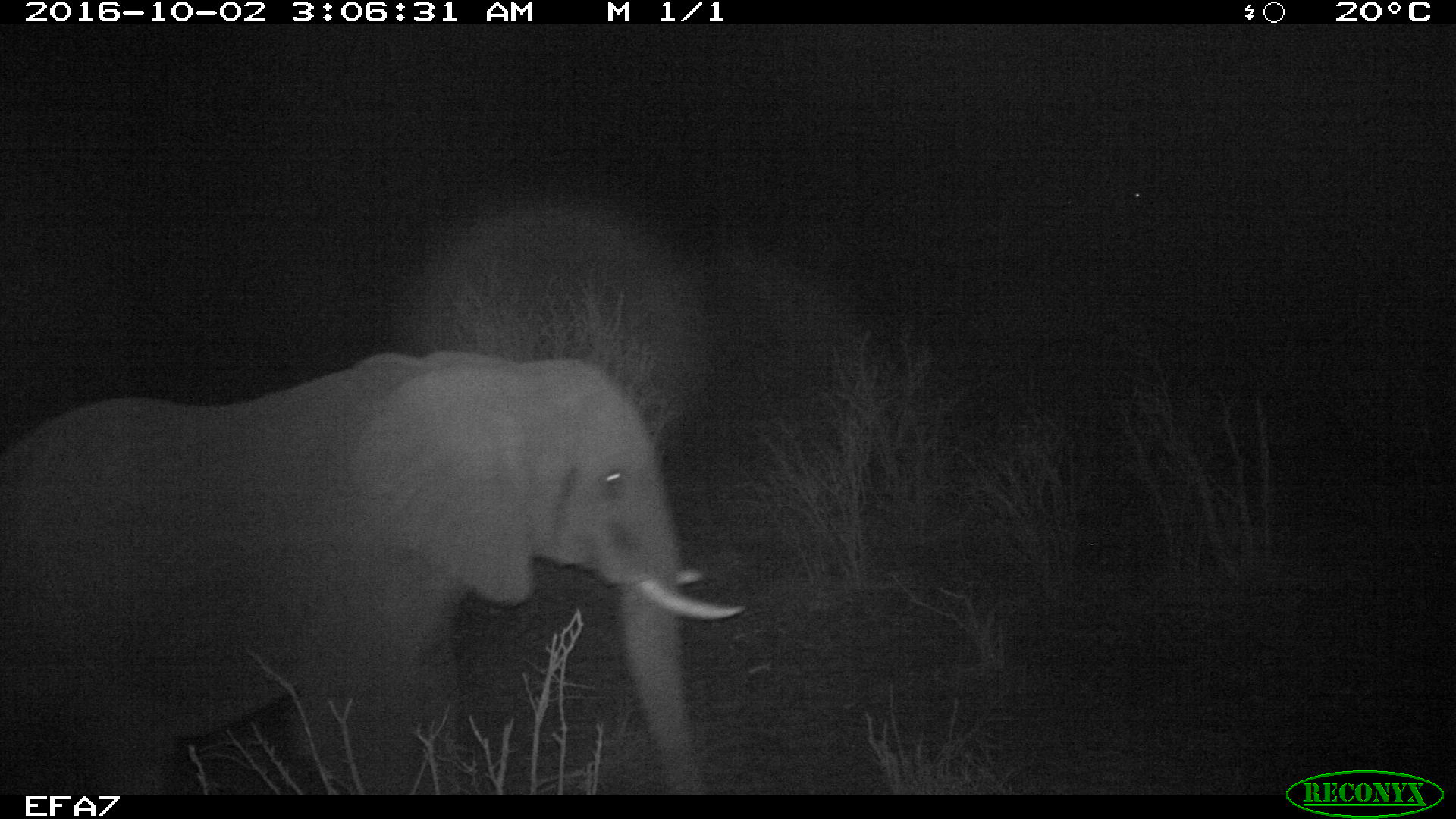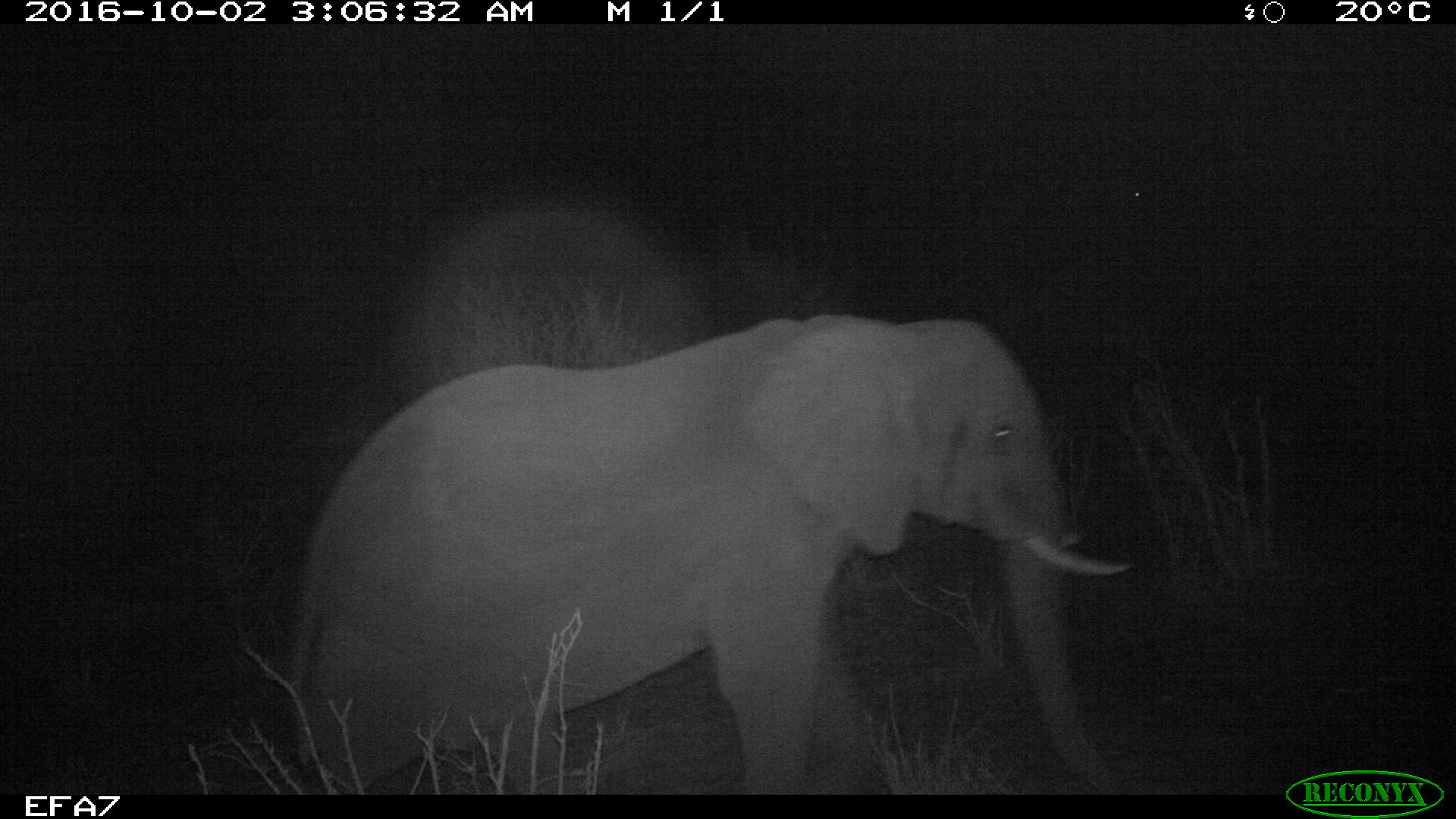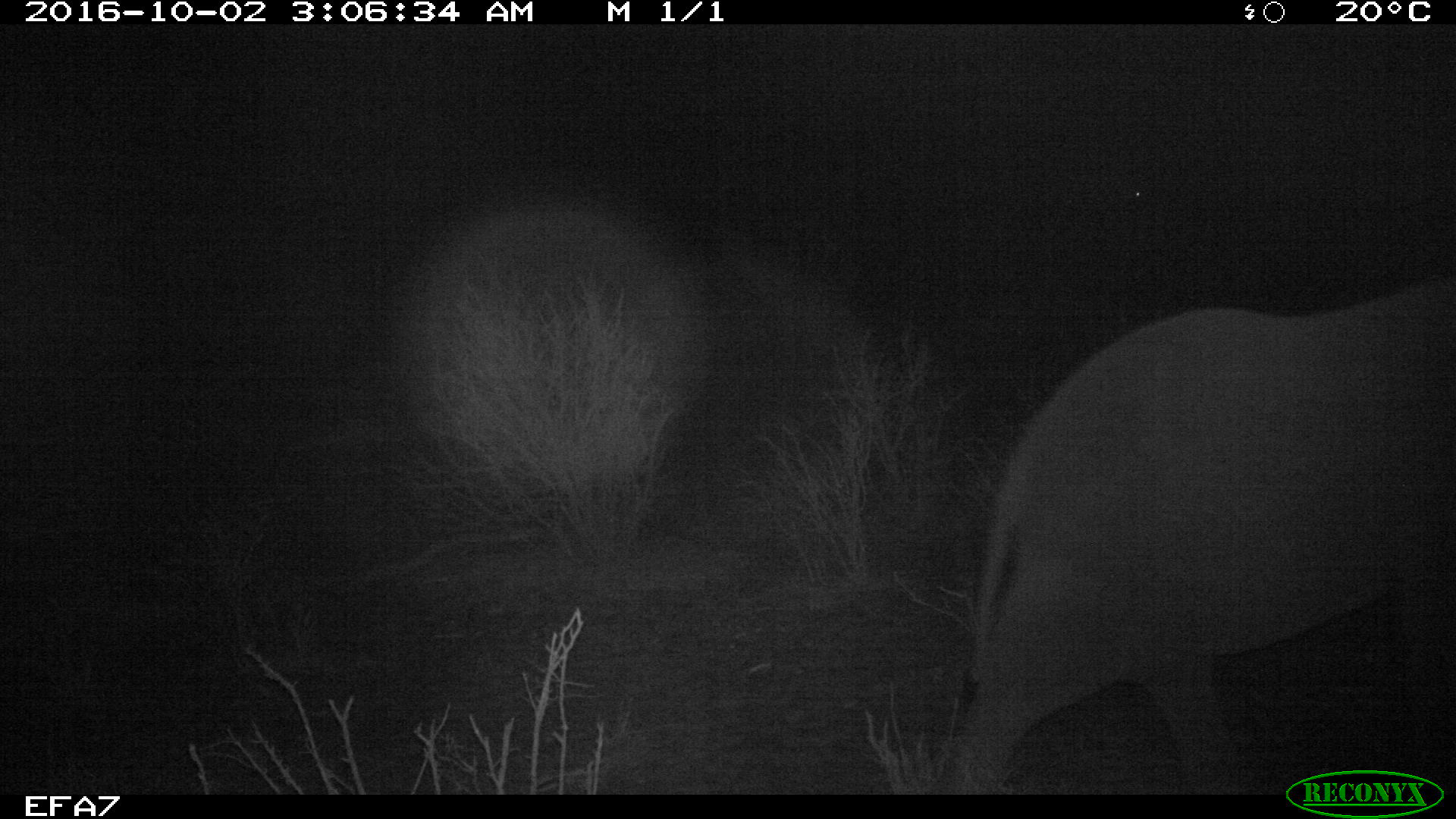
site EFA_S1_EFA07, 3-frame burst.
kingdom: Animalia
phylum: Chordata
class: Mammalia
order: Proboscidea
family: Elephantidae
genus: Loxodonta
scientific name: Loxodonta africana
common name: african bush elephant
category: elephant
Elephant (african bush elephant) (Loxodonta africana), count 1. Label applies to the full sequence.